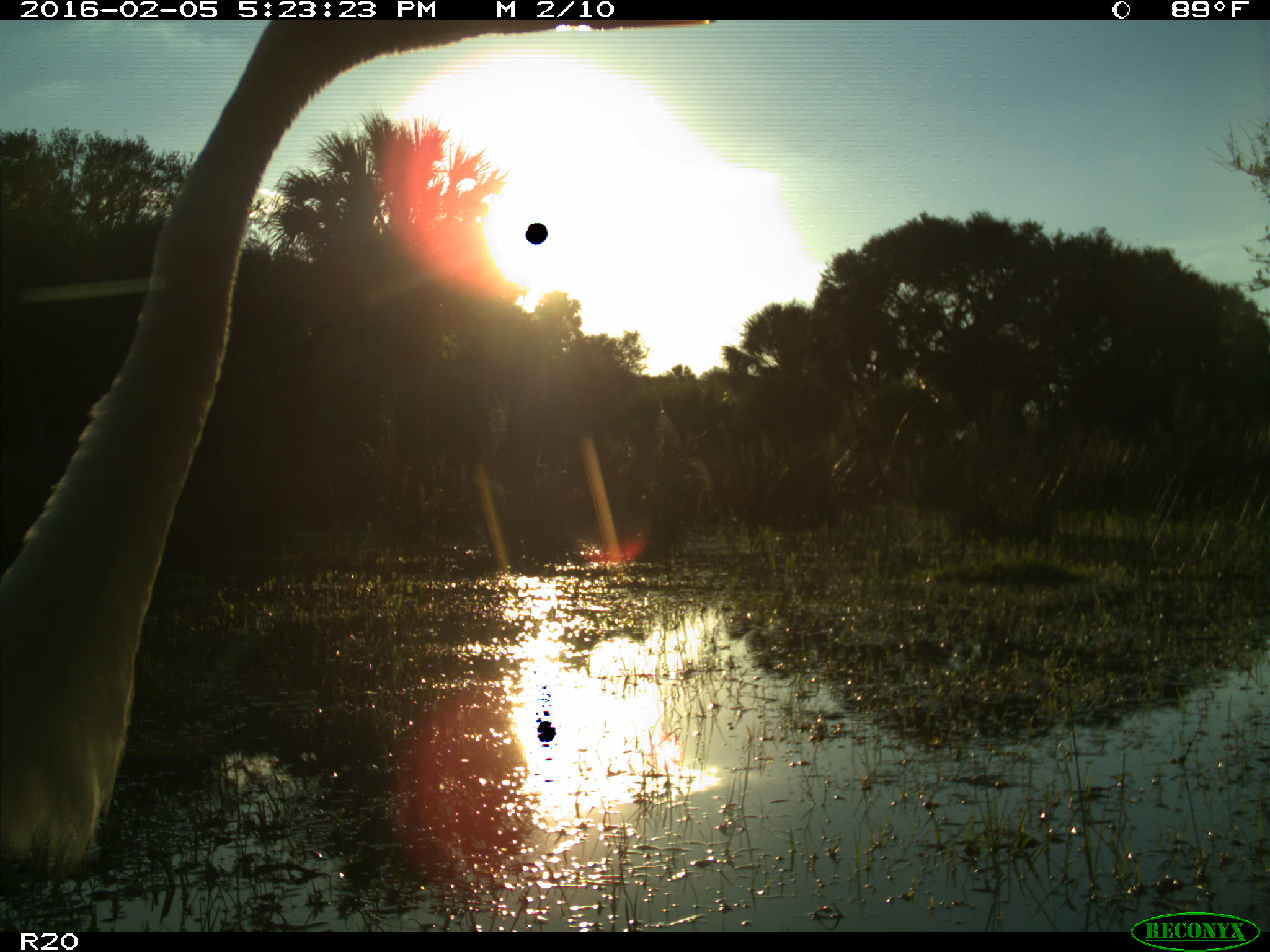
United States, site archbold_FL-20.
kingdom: Animalia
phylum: Chordata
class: Aves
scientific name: Aves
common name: birds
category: unidentified bird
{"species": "unidentified bird (birds) (Aves)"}